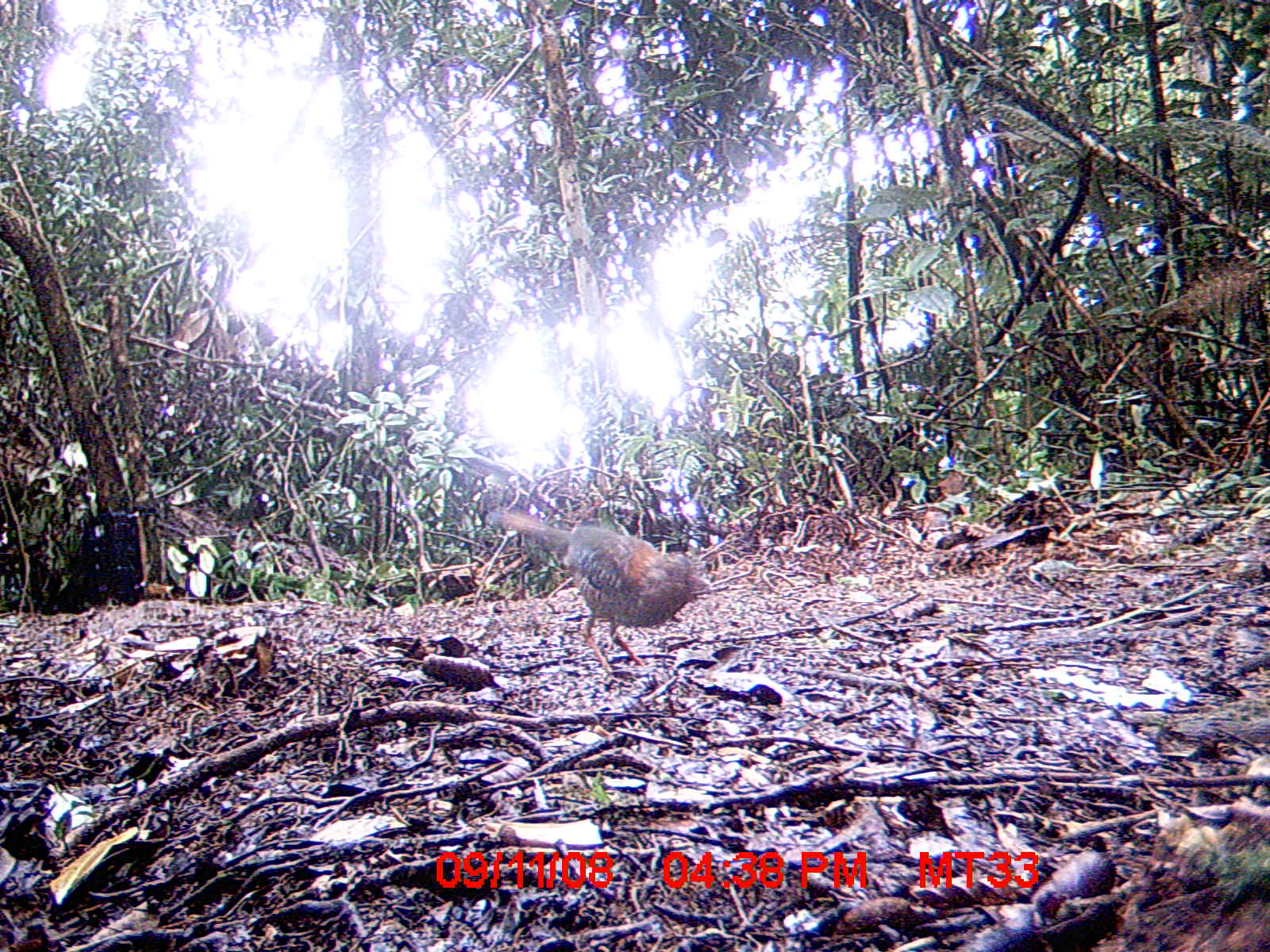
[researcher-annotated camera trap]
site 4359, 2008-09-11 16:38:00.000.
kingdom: Animalia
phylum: Chordata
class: Aves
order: Coraciiformes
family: Brachypteraciidae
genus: Brachypteracias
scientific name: Brachypteracias squamiger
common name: scaly ground-roller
Brachypteracias squamiger (scaly ground-roller), count 2.